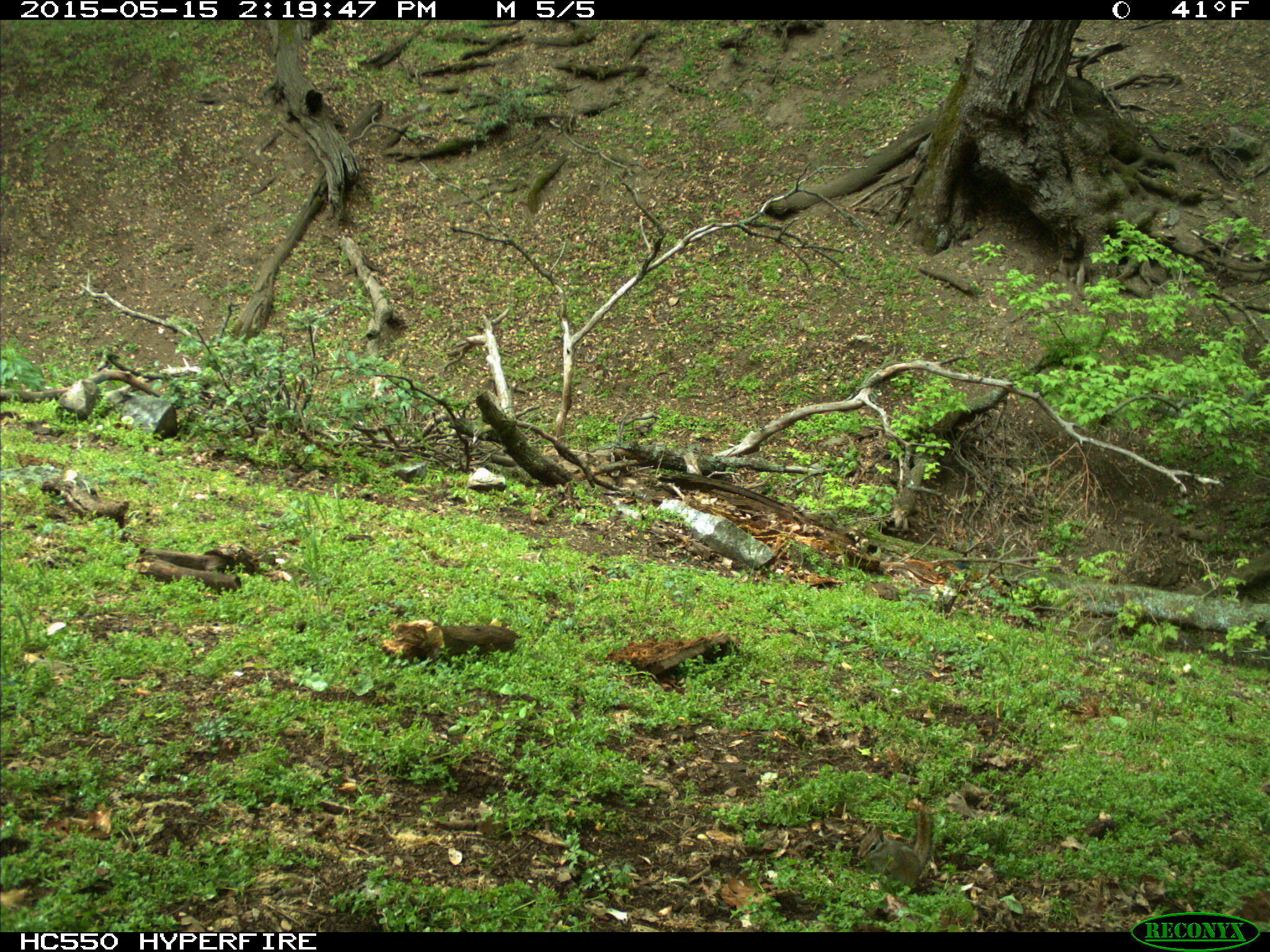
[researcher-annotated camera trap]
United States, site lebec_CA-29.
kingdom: Animalia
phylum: Chordata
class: Mammalia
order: Rodentia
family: Sciuridae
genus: Tamias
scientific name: Tamias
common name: chipmunk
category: unidentified chipmunk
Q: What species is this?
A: Unidentified chipmunk (chipmunk) (Tamias).